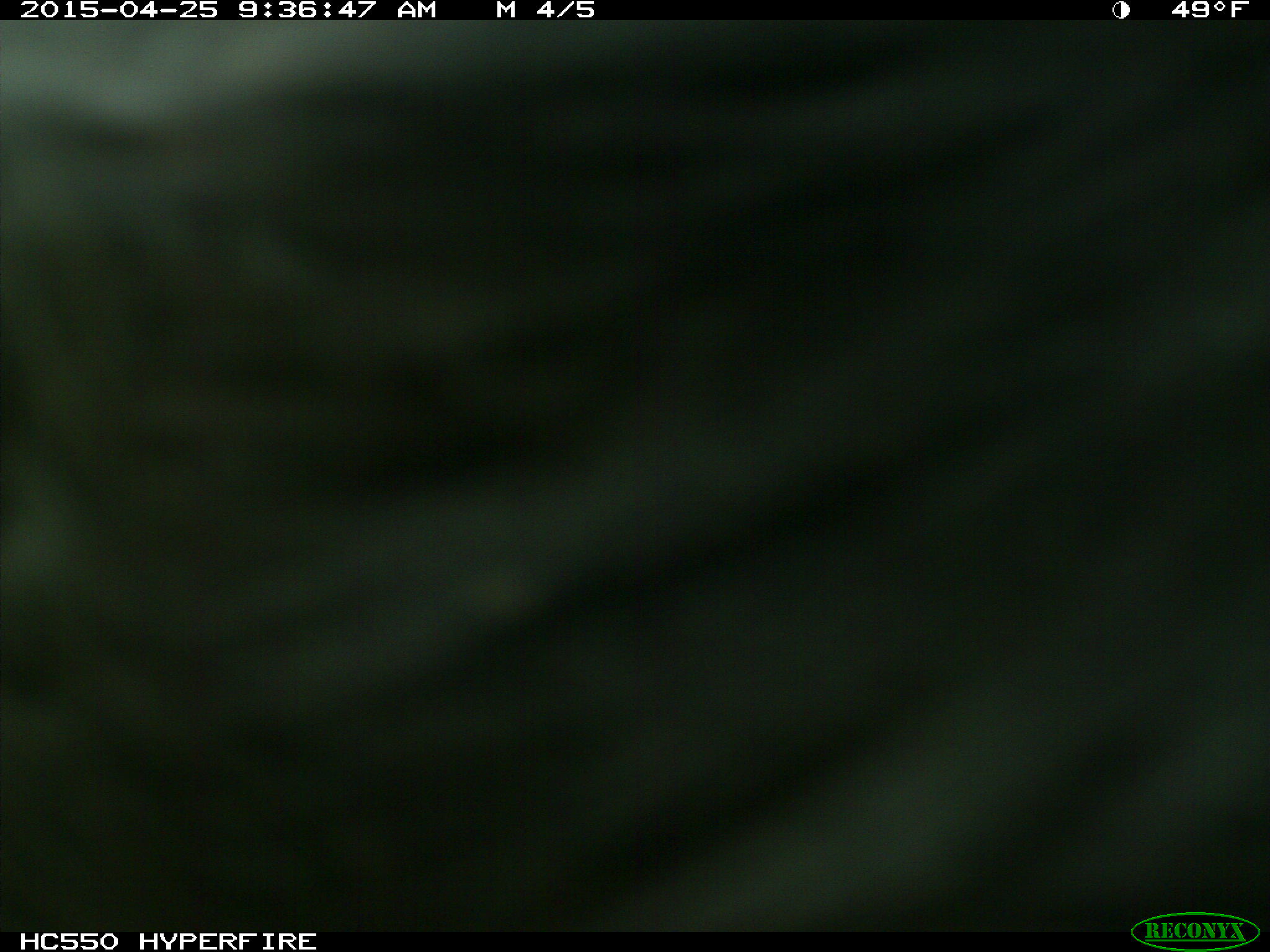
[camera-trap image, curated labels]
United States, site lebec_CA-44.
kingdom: Animalia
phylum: Chordata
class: Mammalia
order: Artiodactyla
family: Suidae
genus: Sus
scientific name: Sus scrofa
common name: wild boar